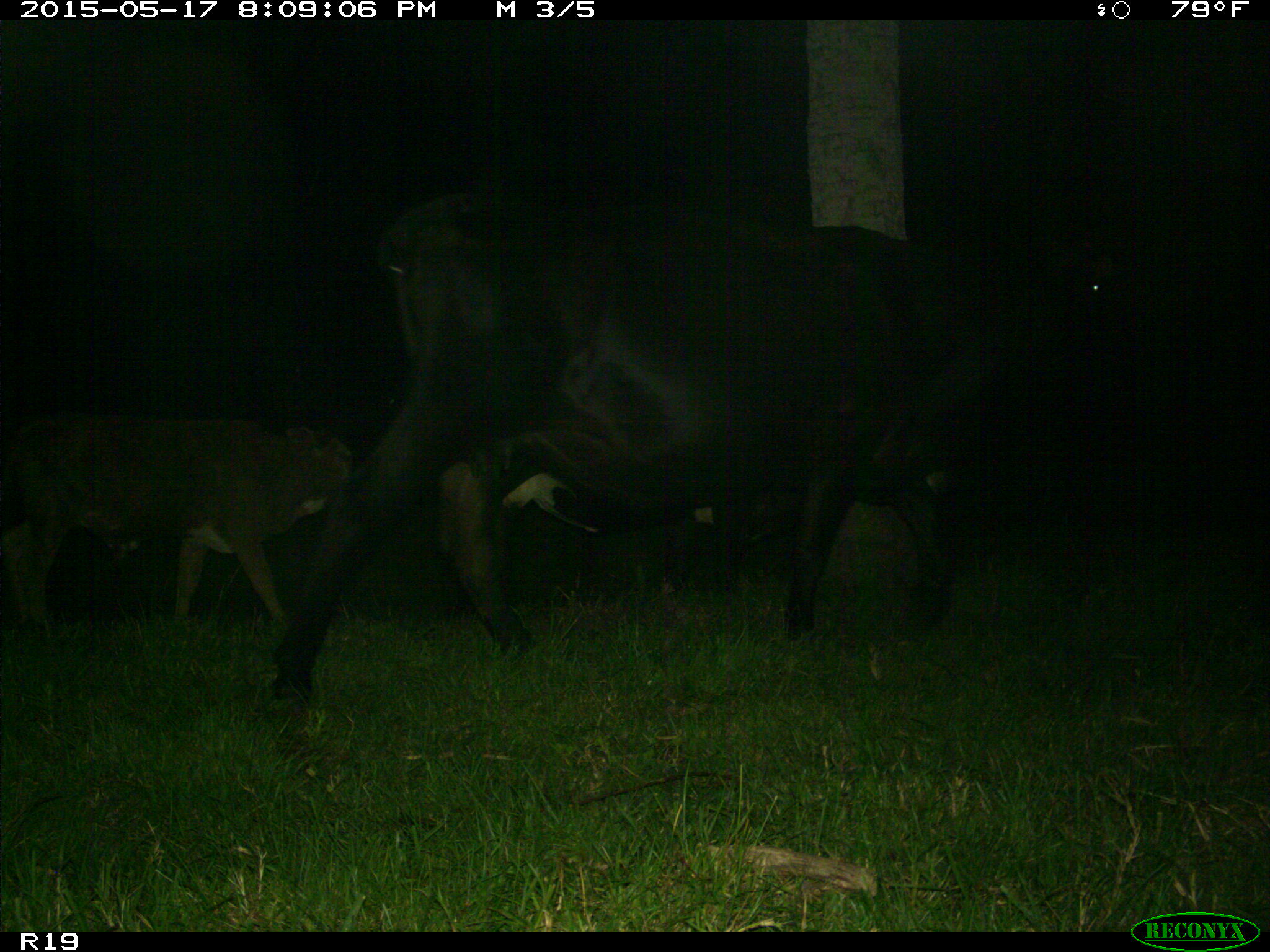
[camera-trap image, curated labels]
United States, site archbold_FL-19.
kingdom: Animalia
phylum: Chordata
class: Mammalia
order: Artiodactyla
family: Bovidae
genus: Bos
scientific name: Bos taurus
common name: domestic cow